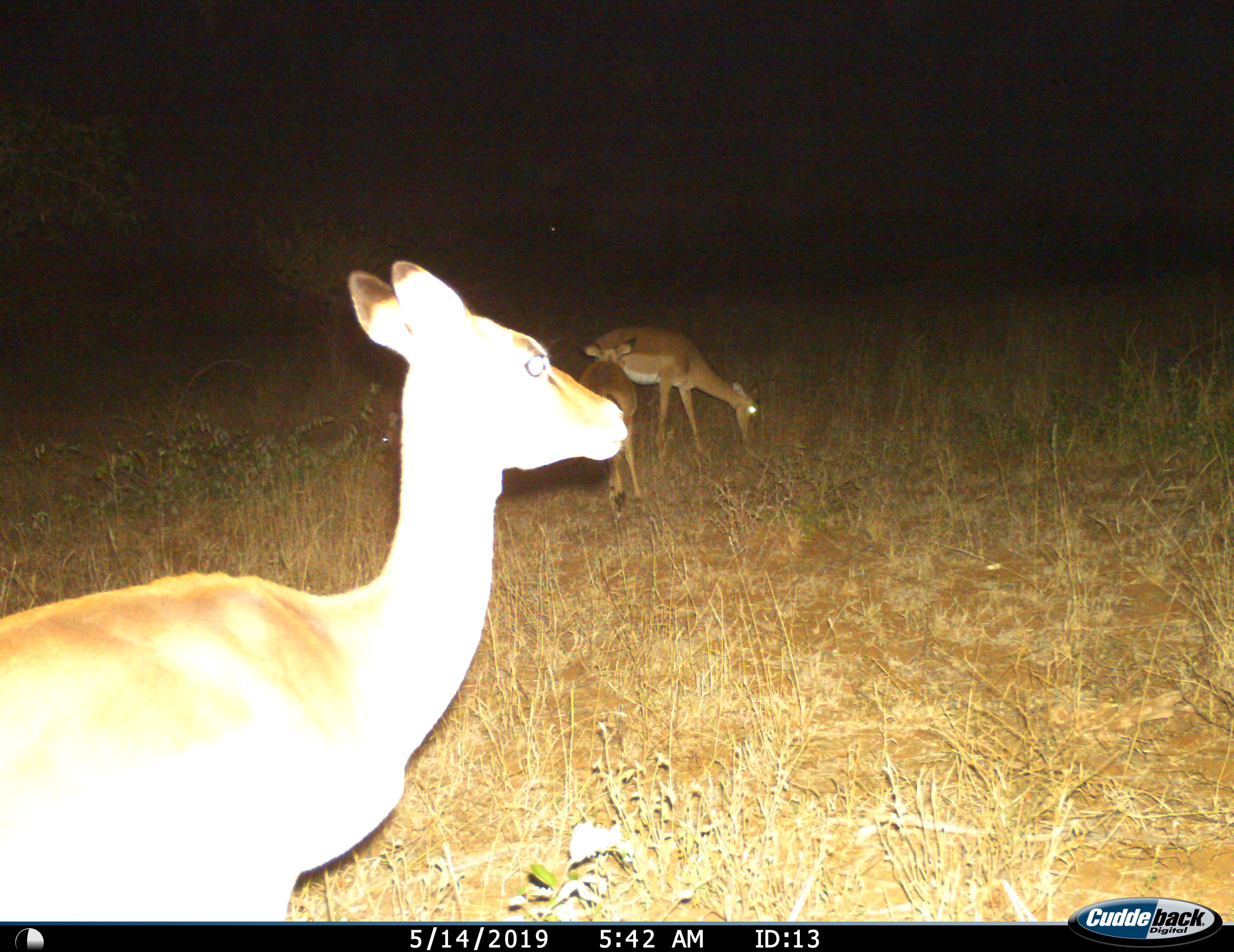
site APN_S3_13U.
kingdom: Animalia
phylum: Chordata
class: Mammalia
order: Artiodactyla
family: Bovidae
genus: Aepyceros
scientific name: Aepyceros melampus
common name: impala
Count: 3.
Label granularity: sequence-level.